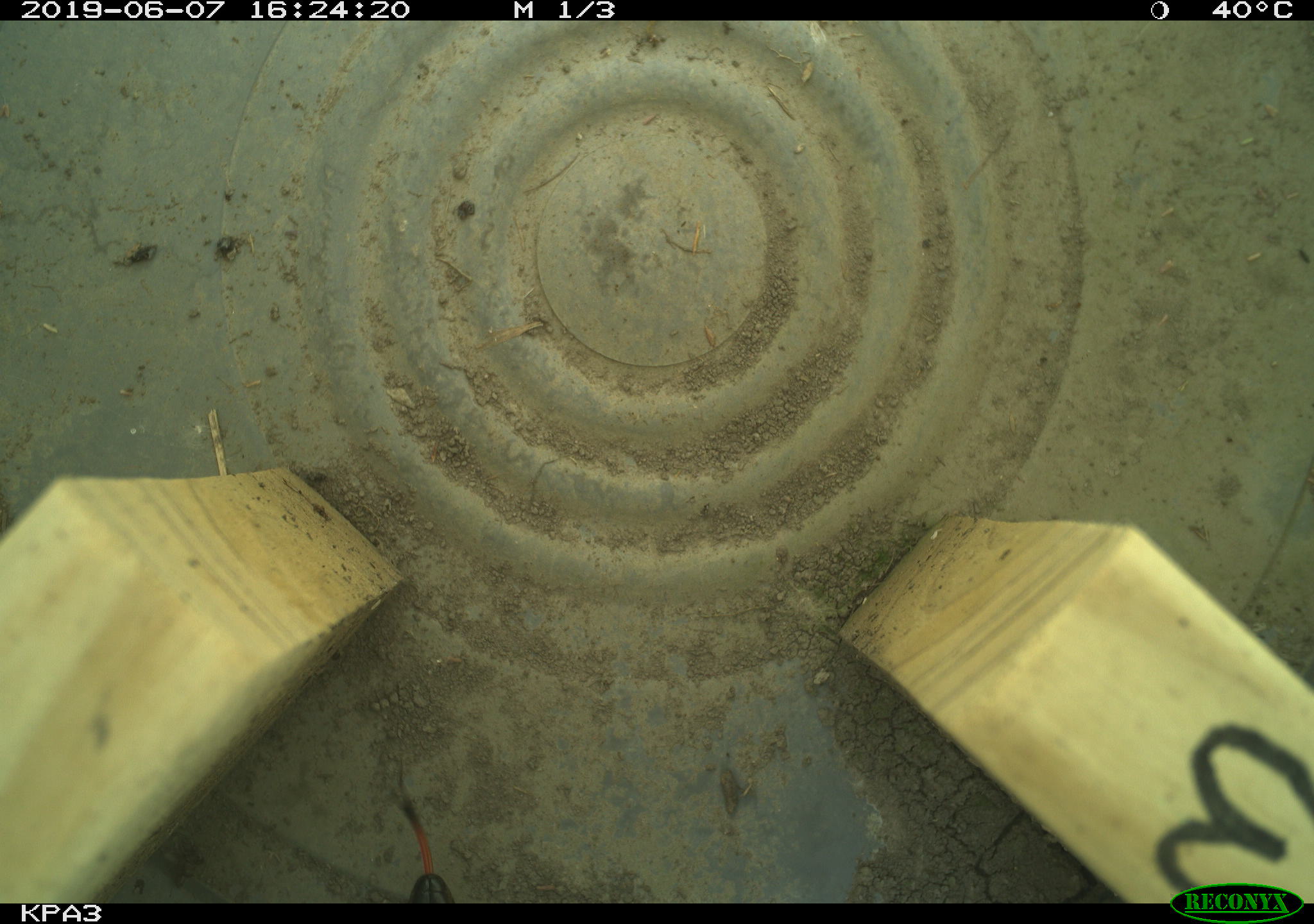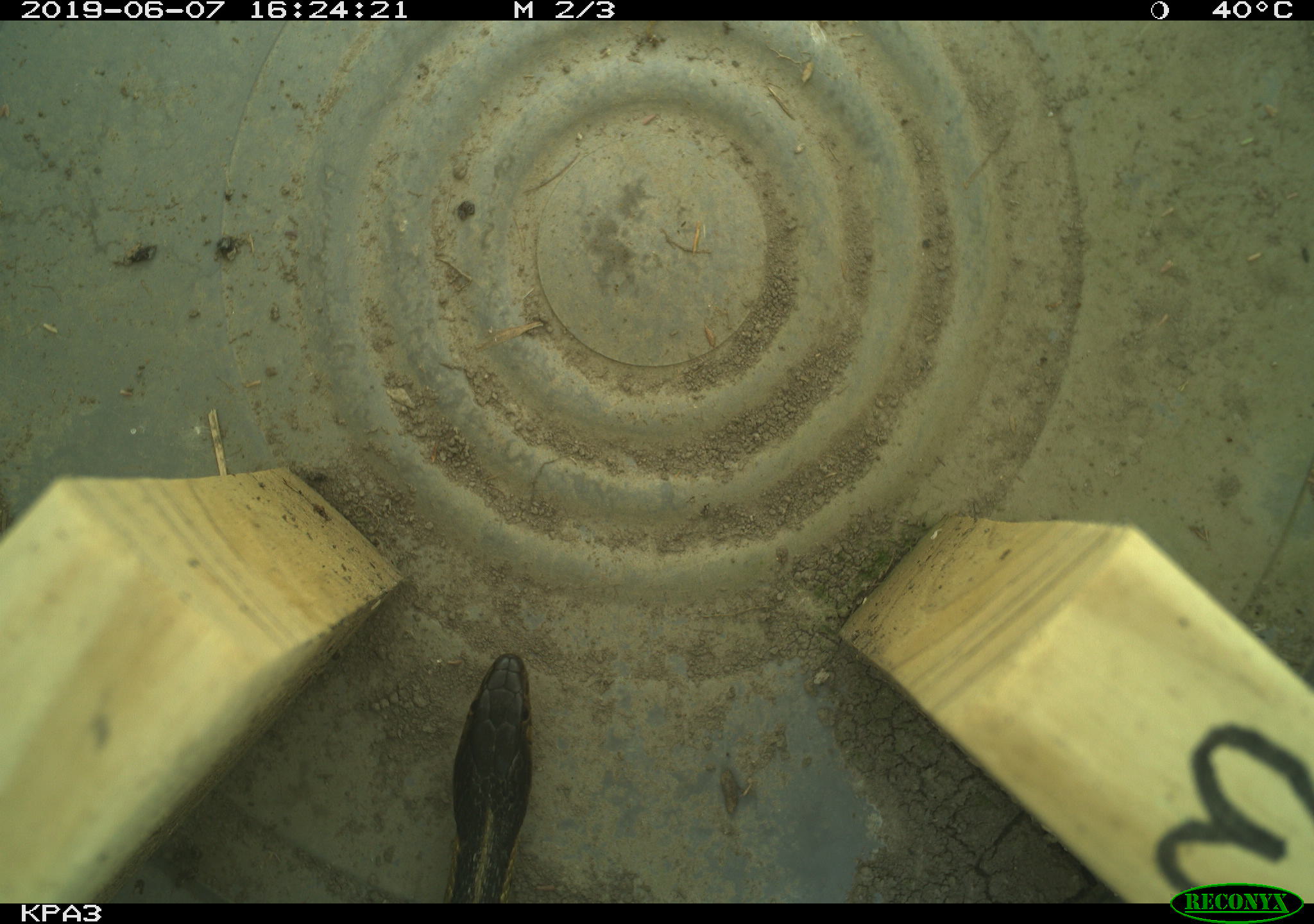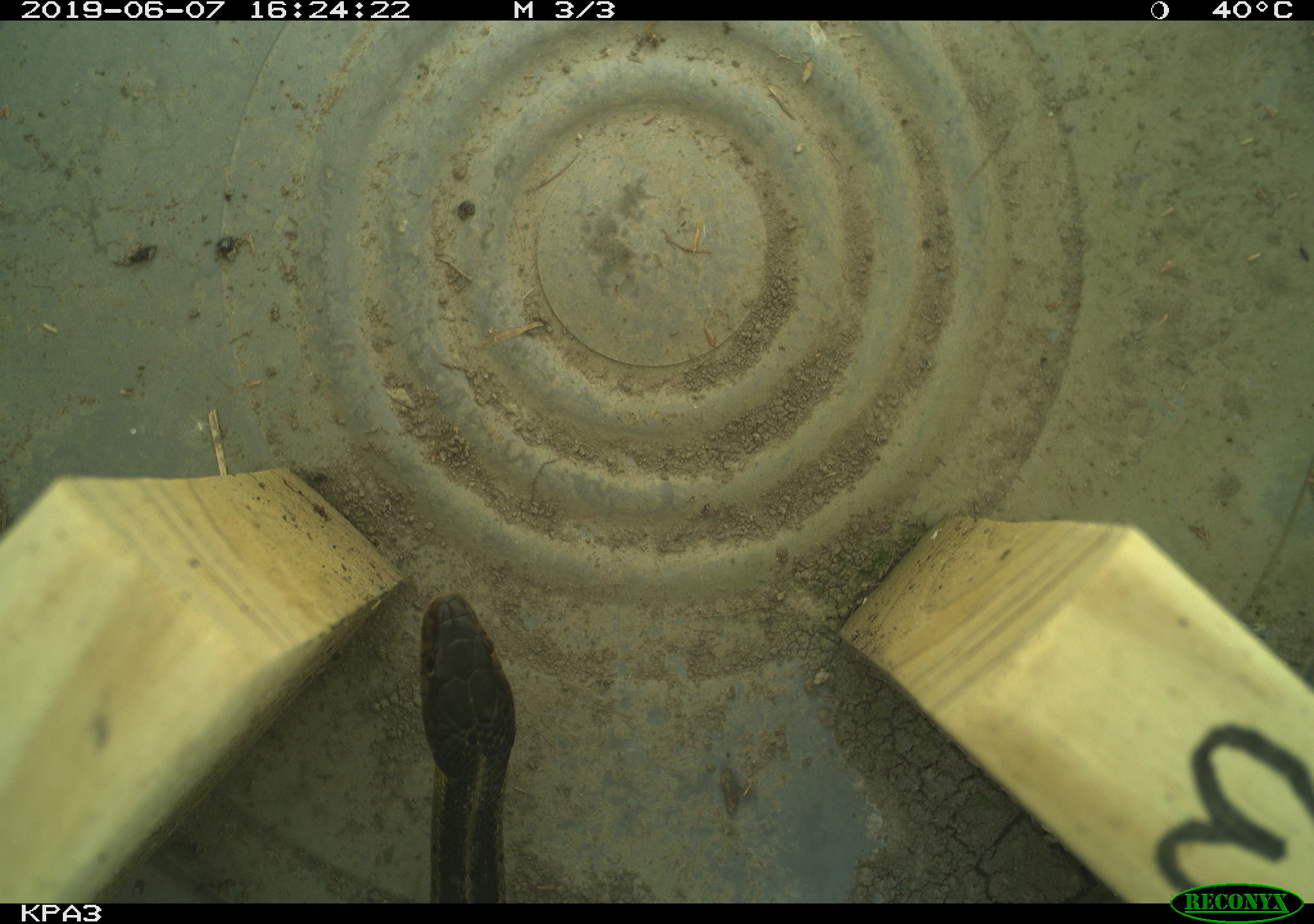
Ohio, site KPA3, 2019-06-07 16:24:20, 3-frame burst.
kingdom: Animalia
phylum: Chordata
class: Reptilia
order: Squamata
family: Colubridae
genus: Thamnophis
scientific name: Thamnophis sirtalis sirtalis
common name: eastern gartersnake